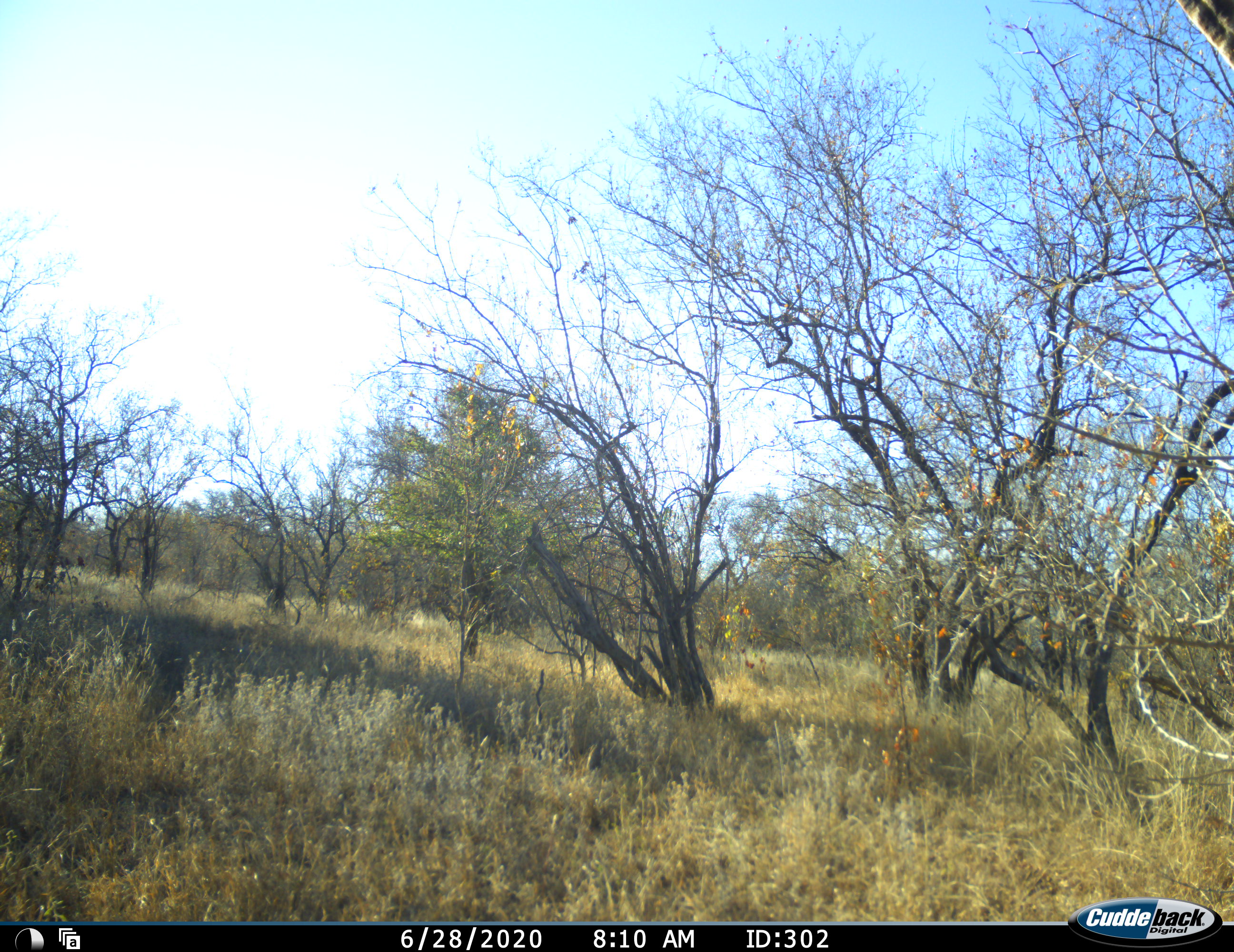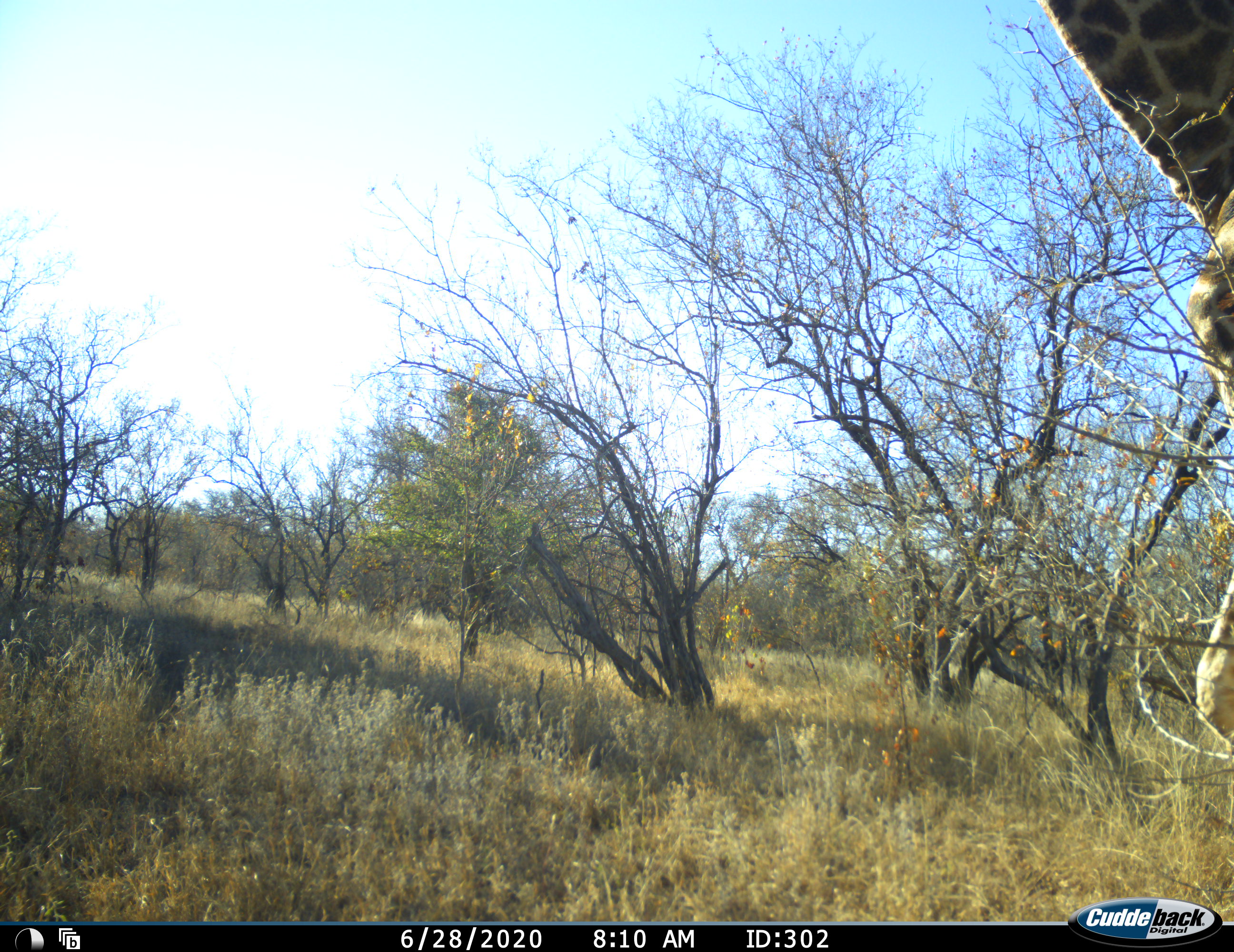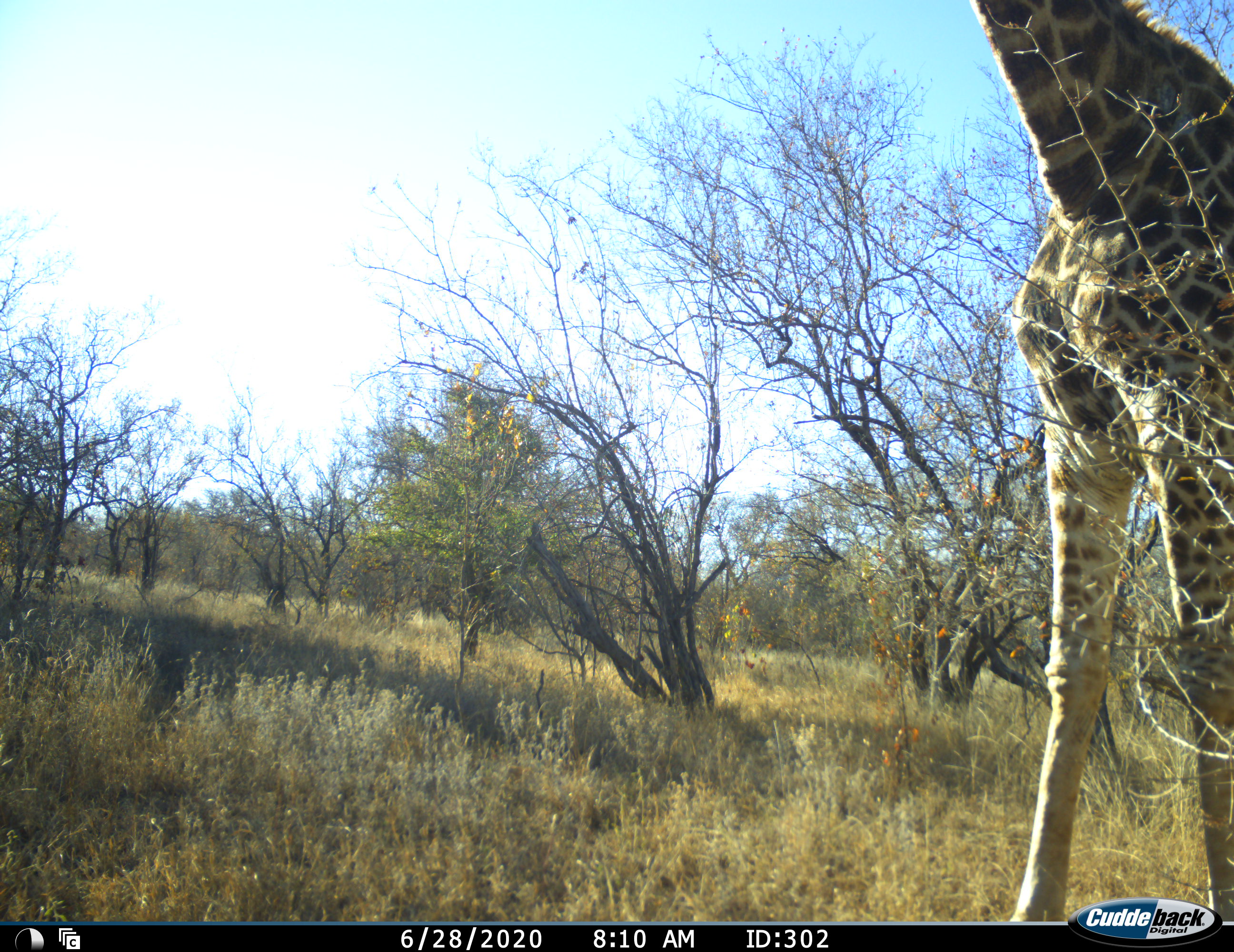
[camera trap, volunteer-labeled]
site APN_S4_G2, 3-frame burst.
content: unidentified animal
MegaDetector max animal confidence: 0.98